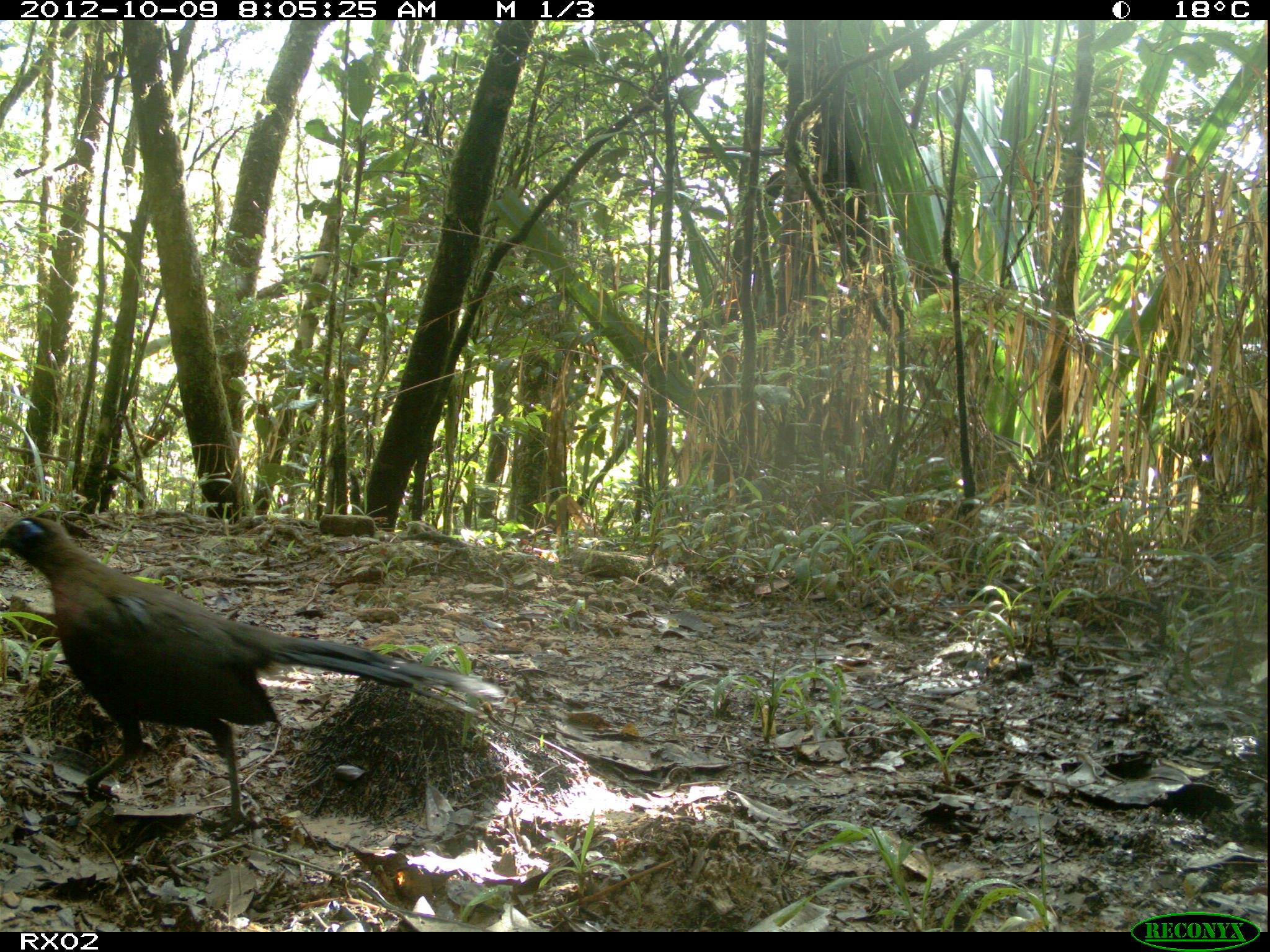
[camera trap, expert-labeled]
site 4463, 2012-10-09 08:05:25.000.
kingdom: Animalia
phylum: Chordata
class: Aves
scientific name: Aves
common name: bird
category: unknown bird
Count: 1.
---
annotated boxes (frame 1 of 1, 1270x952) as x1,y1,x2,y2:
unknown bird: 0,515,506,839